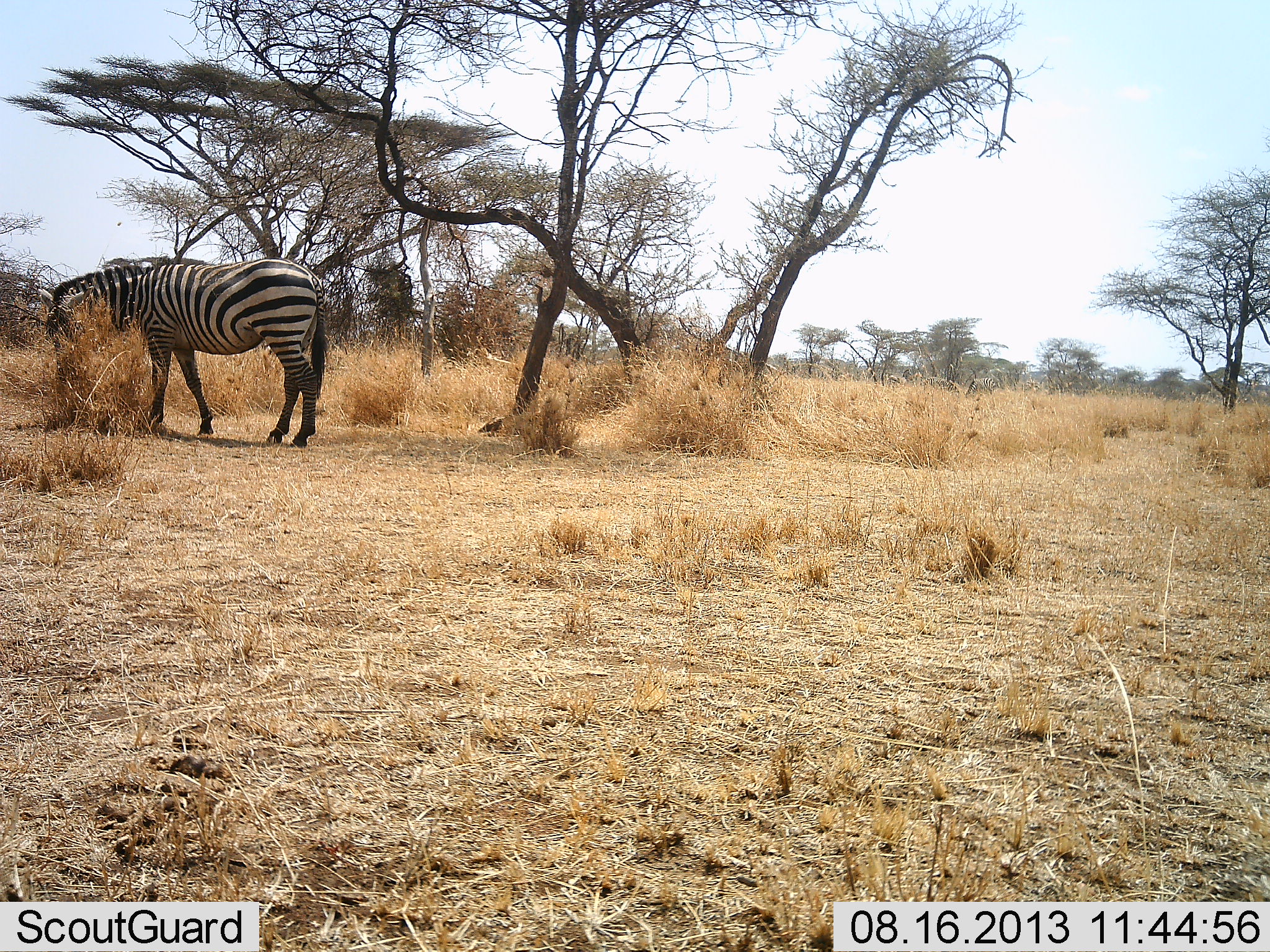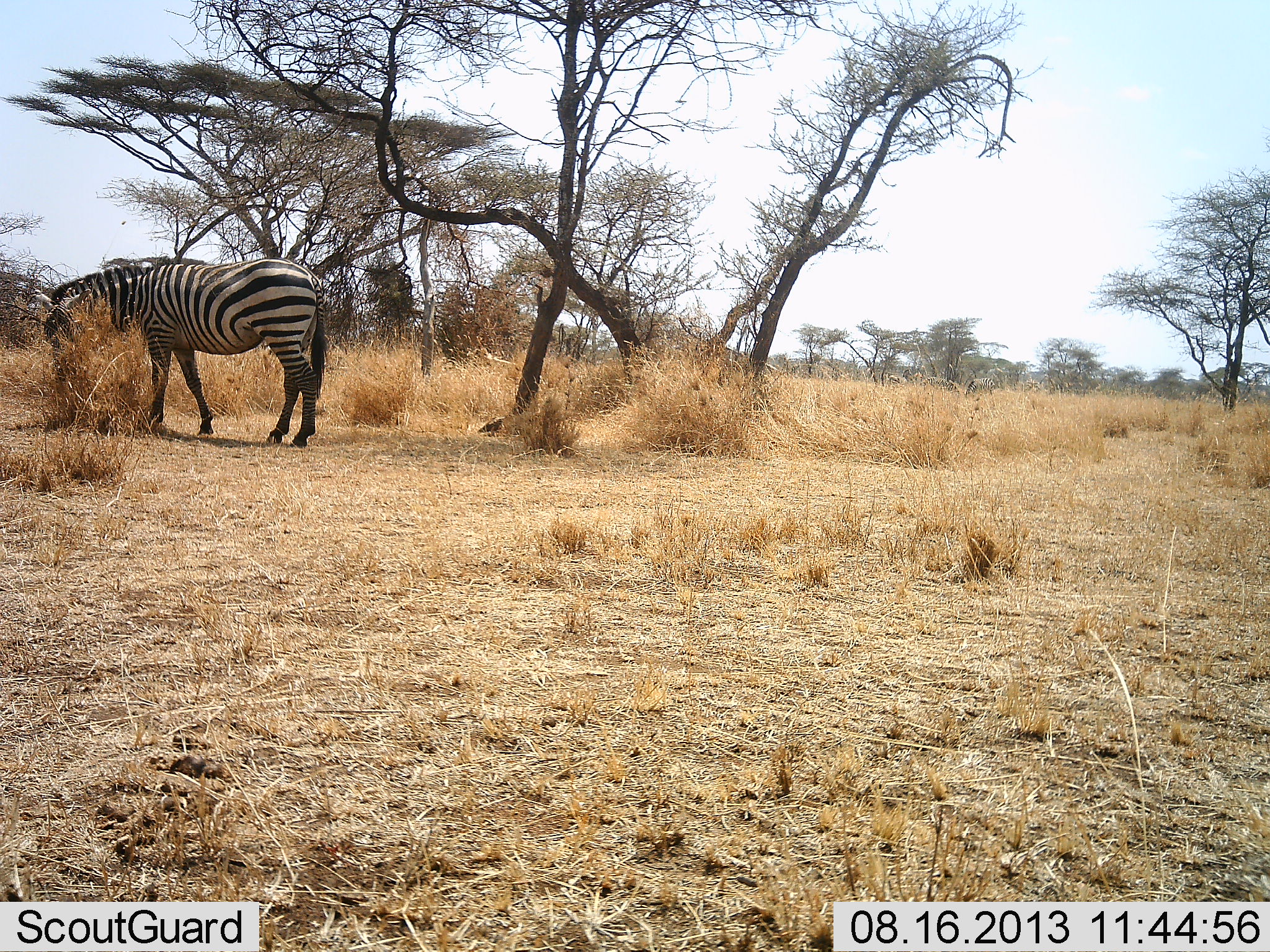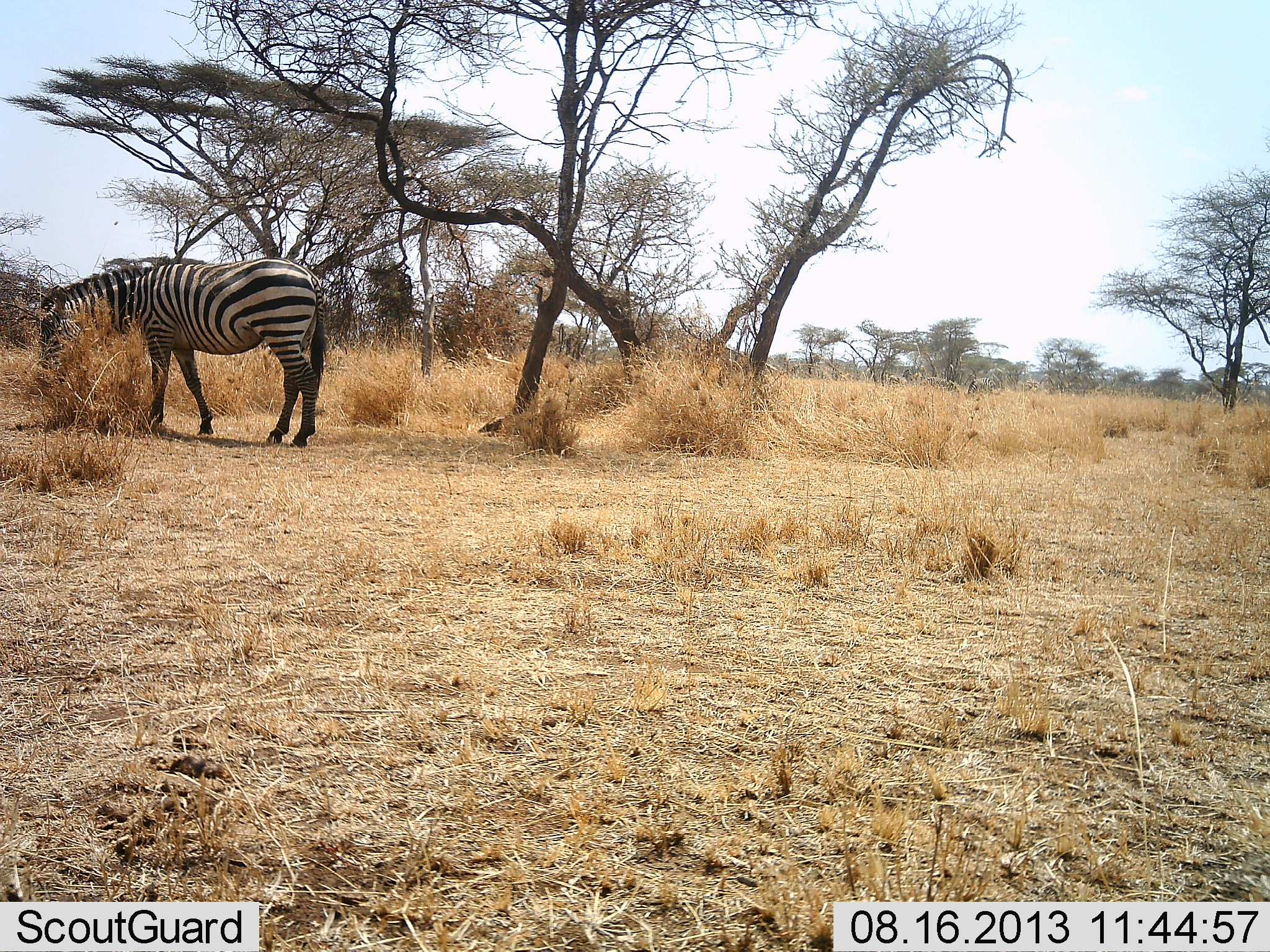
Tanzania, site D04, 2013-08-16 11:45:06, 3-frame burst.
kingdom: Animalia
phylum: Chordata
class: Mammalia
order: Perissodactyla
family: Equidae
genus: Equus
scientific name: Equus quagga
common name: plains zebra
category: zebra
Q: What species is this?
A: Zebra (plains zebra) (Equus quagga).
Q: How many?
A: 1.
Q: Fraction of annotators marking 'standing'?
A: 12%.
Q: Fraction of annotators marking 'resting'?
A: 0%.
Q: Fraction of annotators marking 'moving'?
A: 0%.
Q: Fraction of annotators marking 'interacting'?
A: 0%.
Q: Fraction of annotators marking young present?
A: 0%.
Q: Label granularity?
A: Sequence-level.